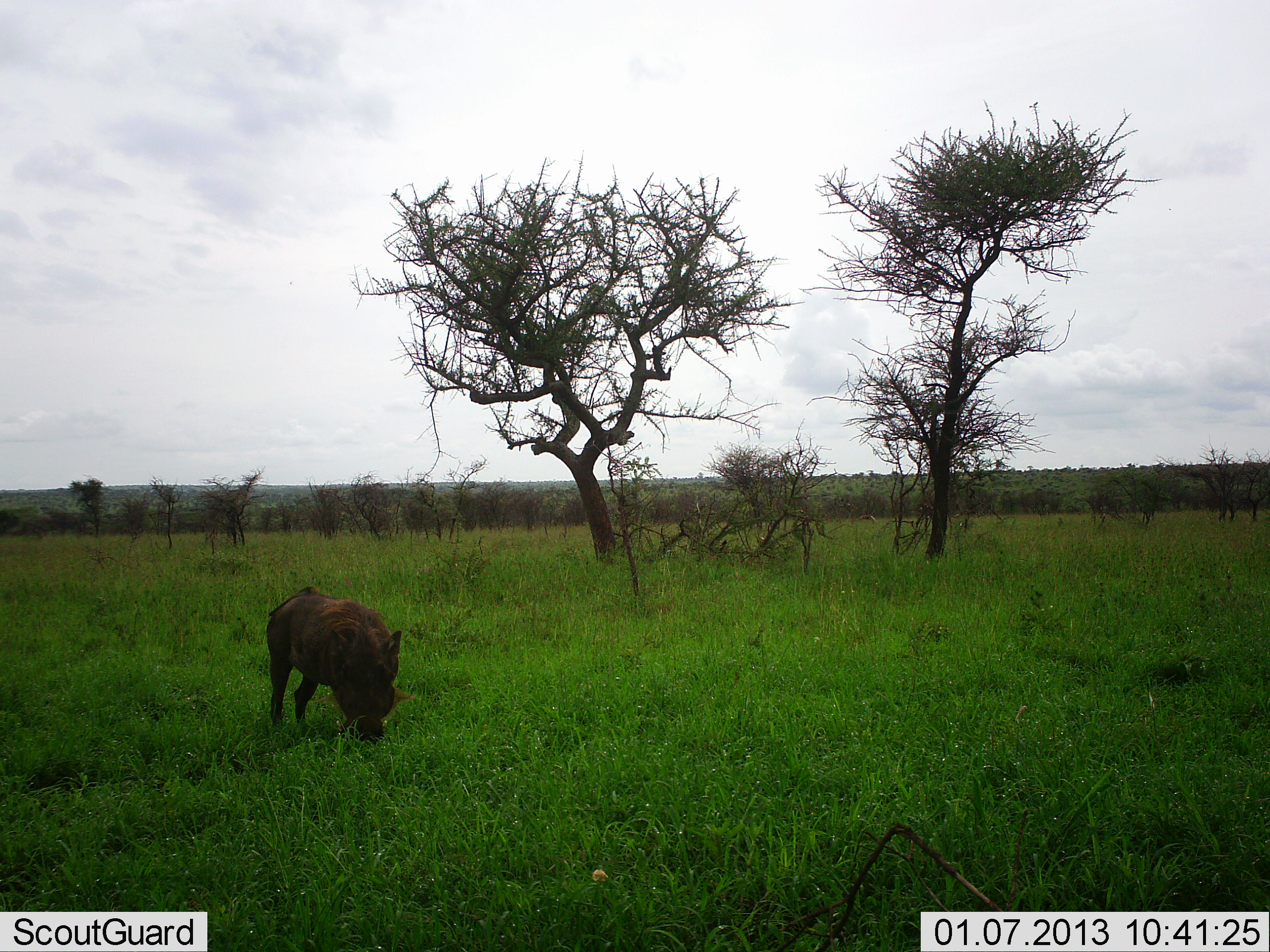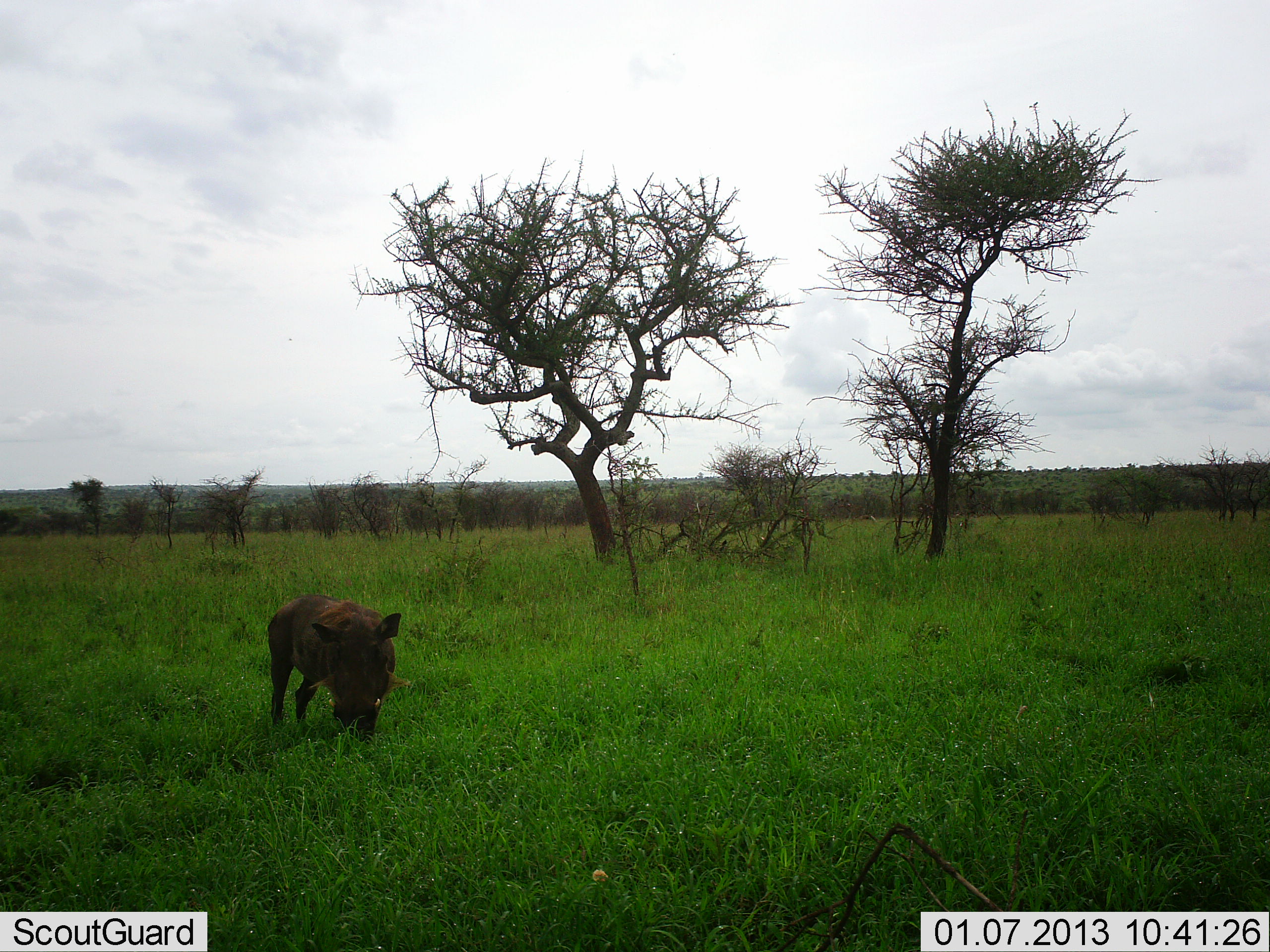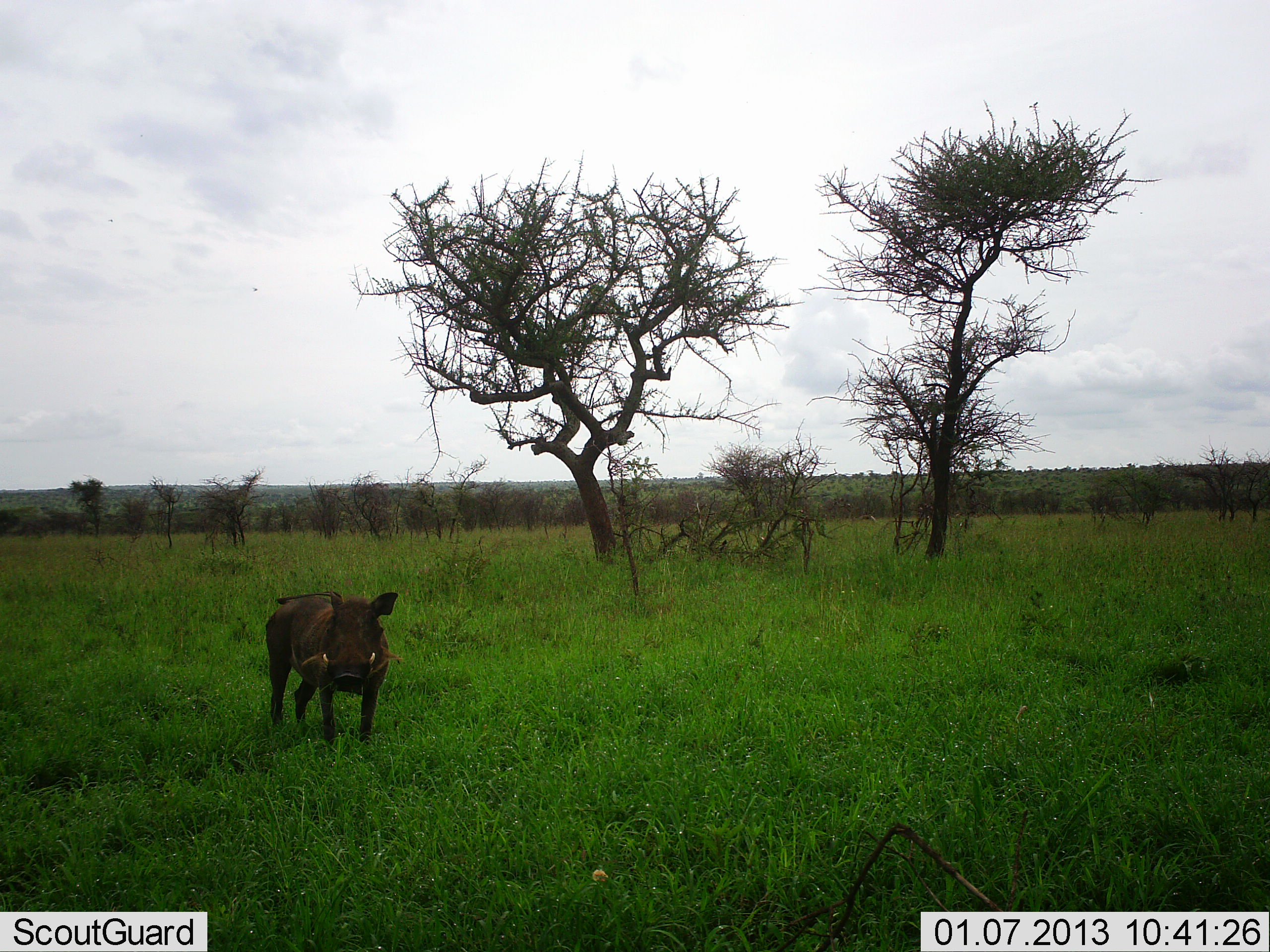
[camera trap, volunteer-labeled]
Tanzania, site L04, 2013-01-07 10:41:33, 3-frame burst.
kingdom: Animalia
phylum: Chordata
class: Mammalia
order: Artiodactyla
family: Suidae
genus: Phacochoerus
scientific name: Phacochoerus africanus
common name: warthog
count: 1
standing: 31%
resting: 0%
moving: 4%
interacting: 0%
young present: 0%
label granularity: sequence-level